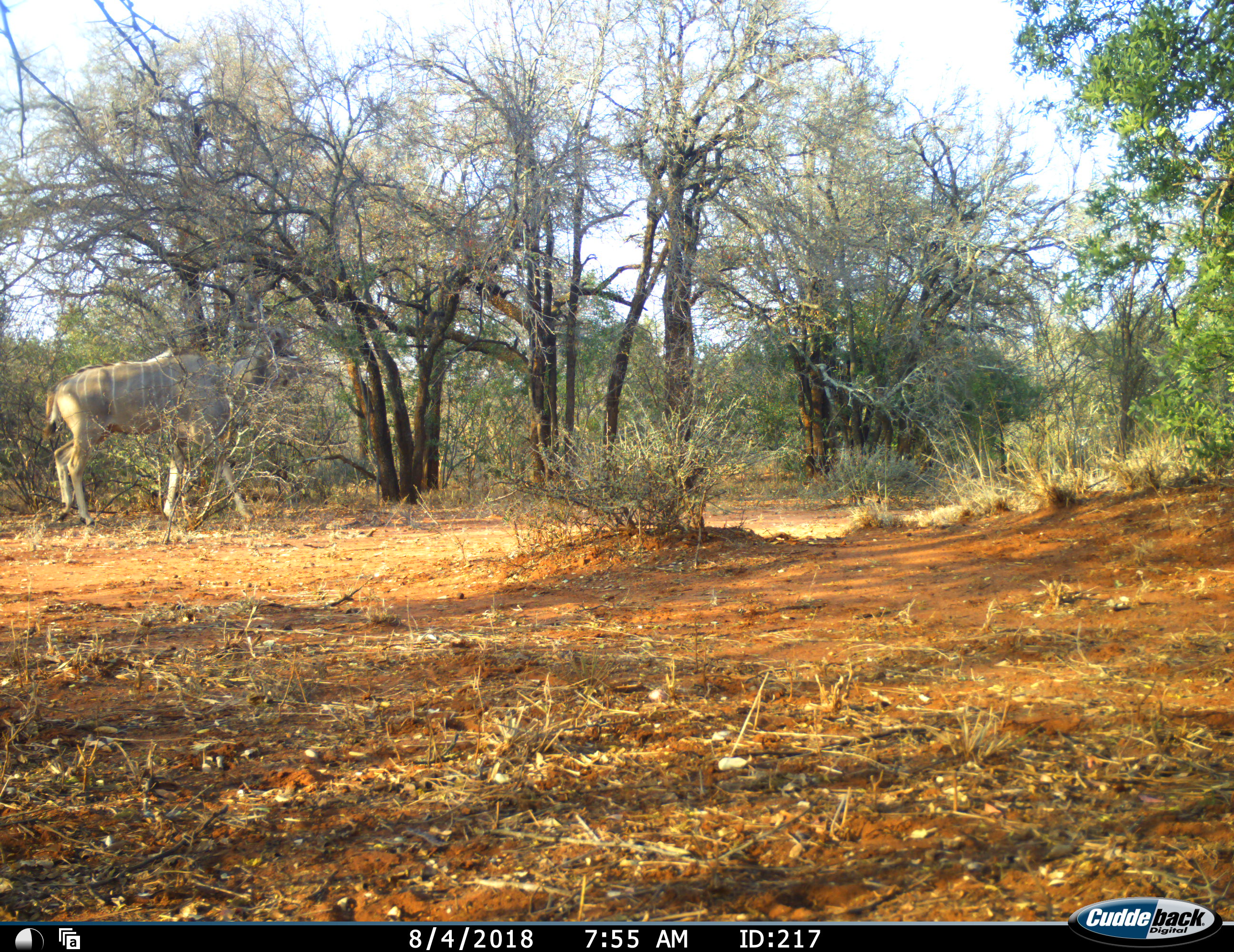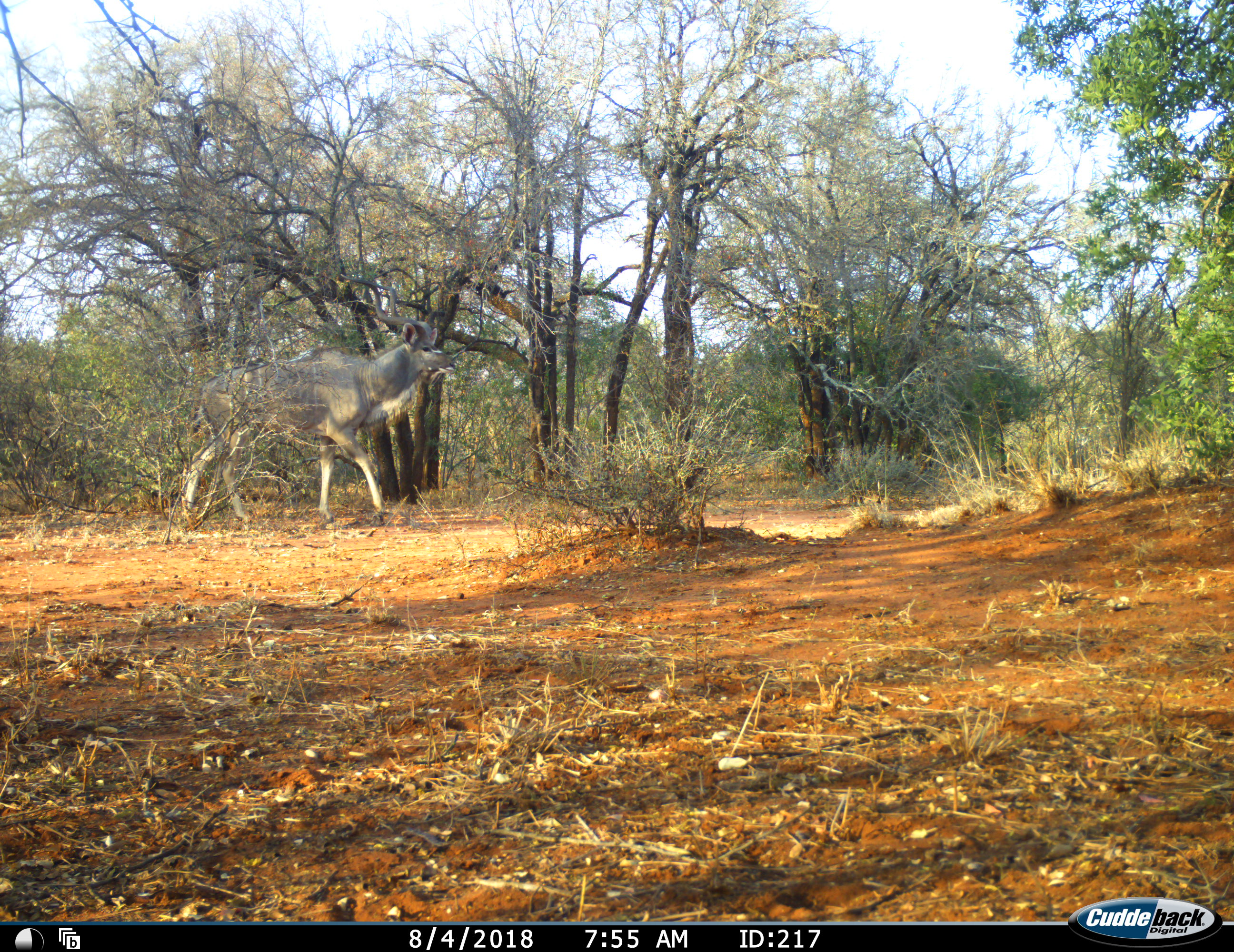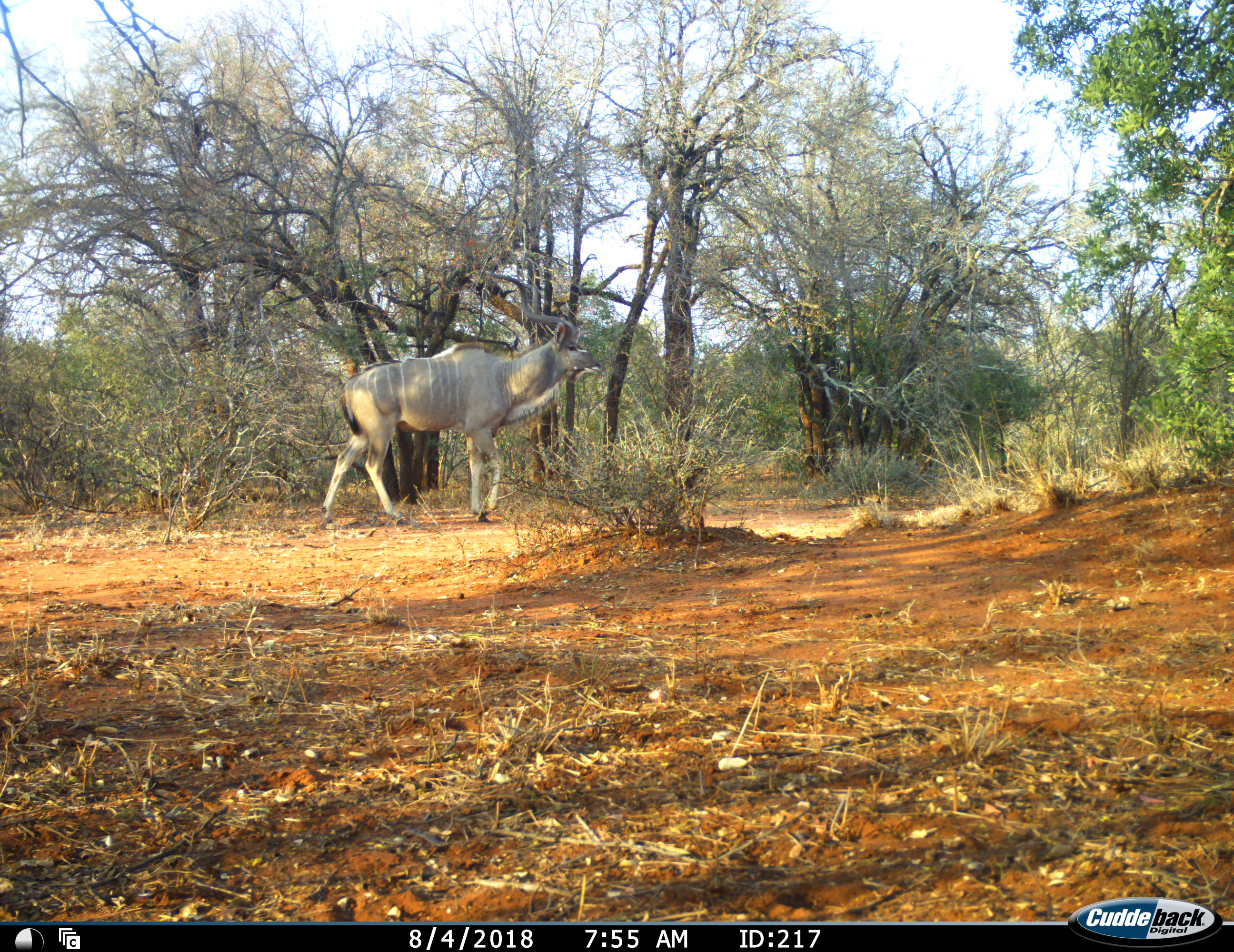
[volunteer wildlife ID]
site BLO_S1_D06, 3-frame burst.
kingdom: Animalia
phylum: Chordata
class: Mammalia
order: Artiodactyla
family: Bovidae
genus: Tragelaphus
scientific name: Tragelaphus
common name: kudu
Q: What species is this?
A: Kudu (Tragelaphus).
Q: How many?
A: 1.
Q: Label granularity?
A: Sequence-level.